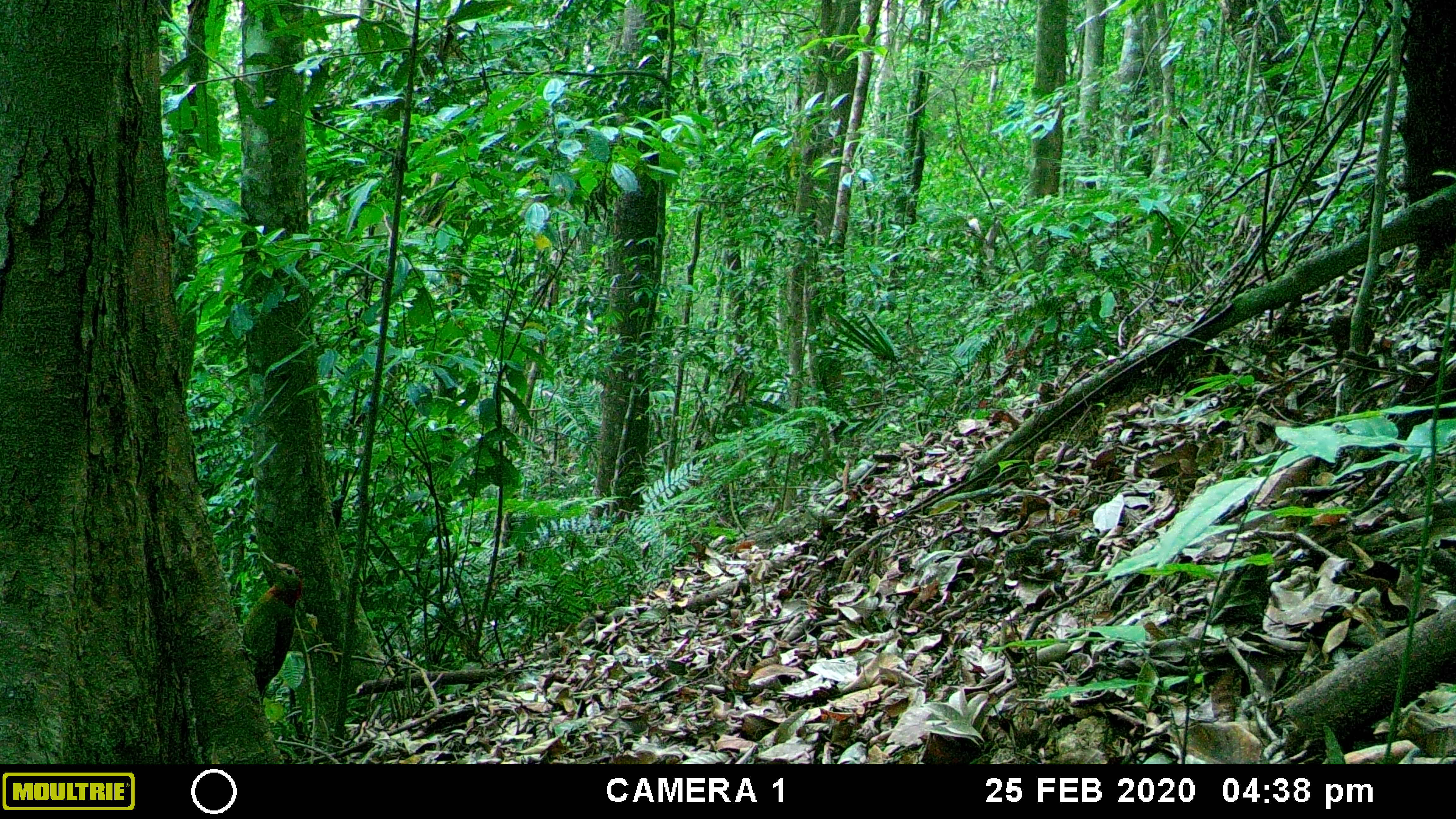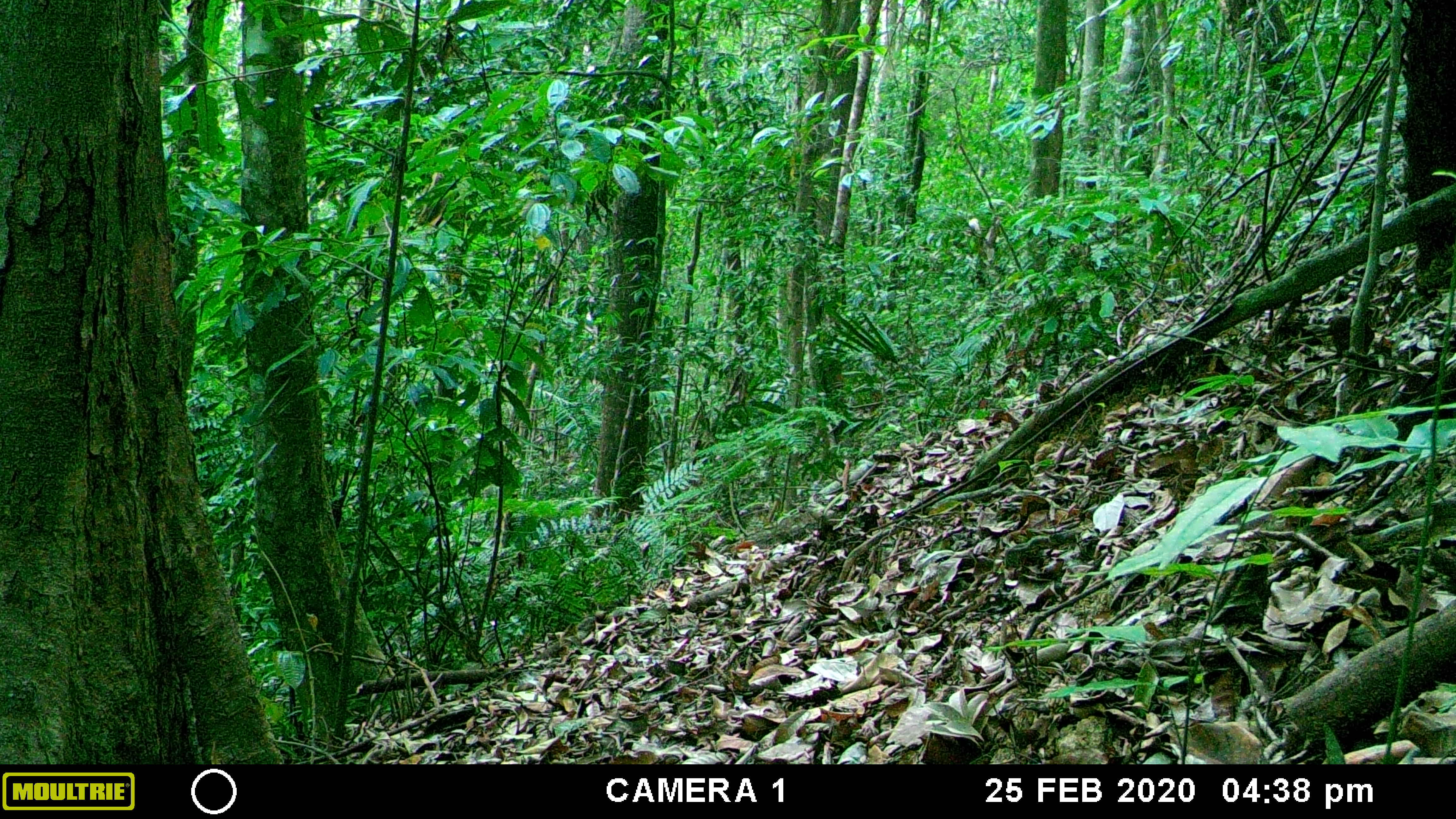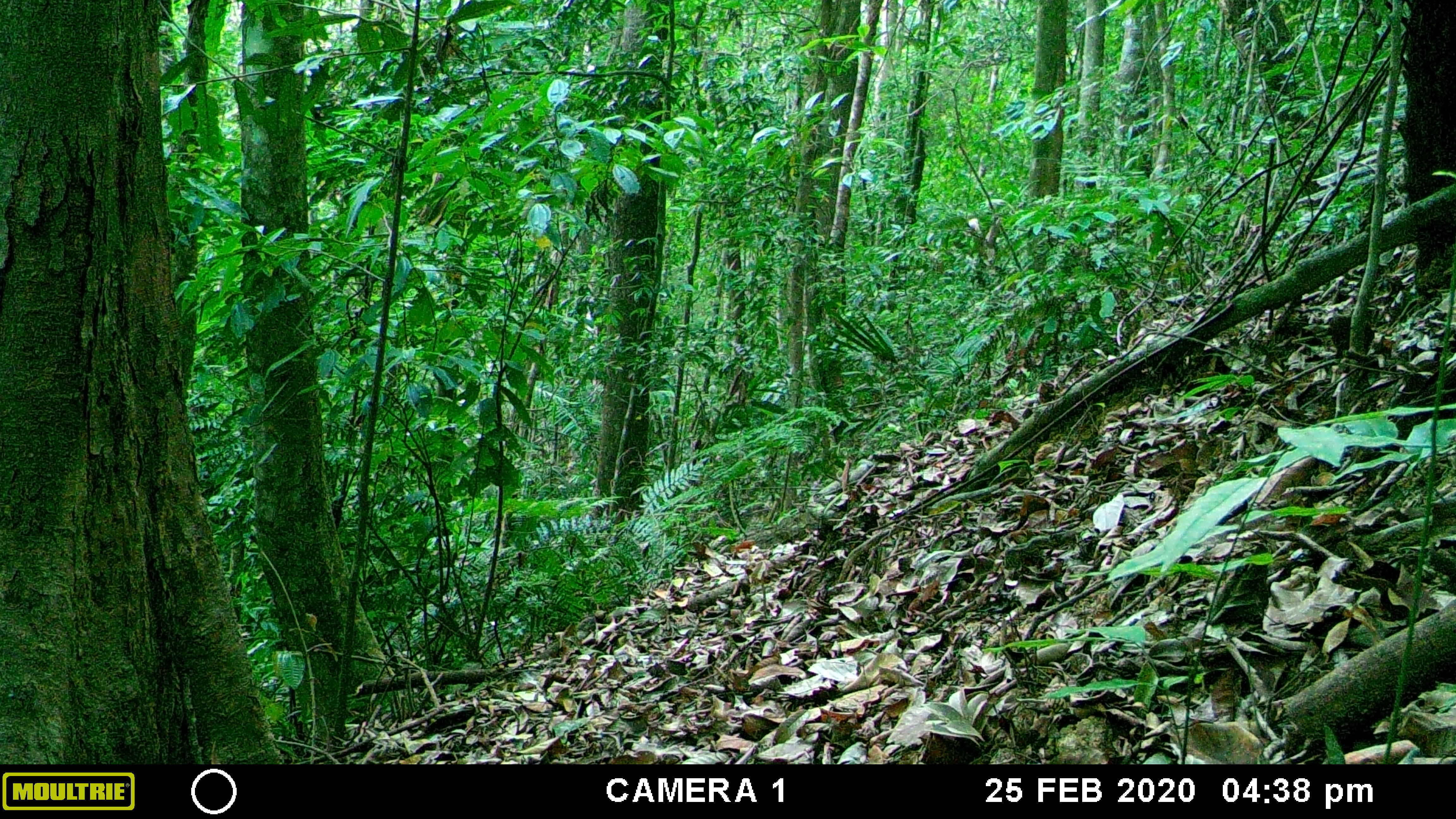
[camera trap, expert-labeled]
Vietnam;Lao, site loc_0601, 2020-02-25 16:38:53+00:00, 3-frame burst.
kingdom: Animalia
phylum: Chordata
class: Aves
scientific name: Aves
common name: bird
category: unidentified bird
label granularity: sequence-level